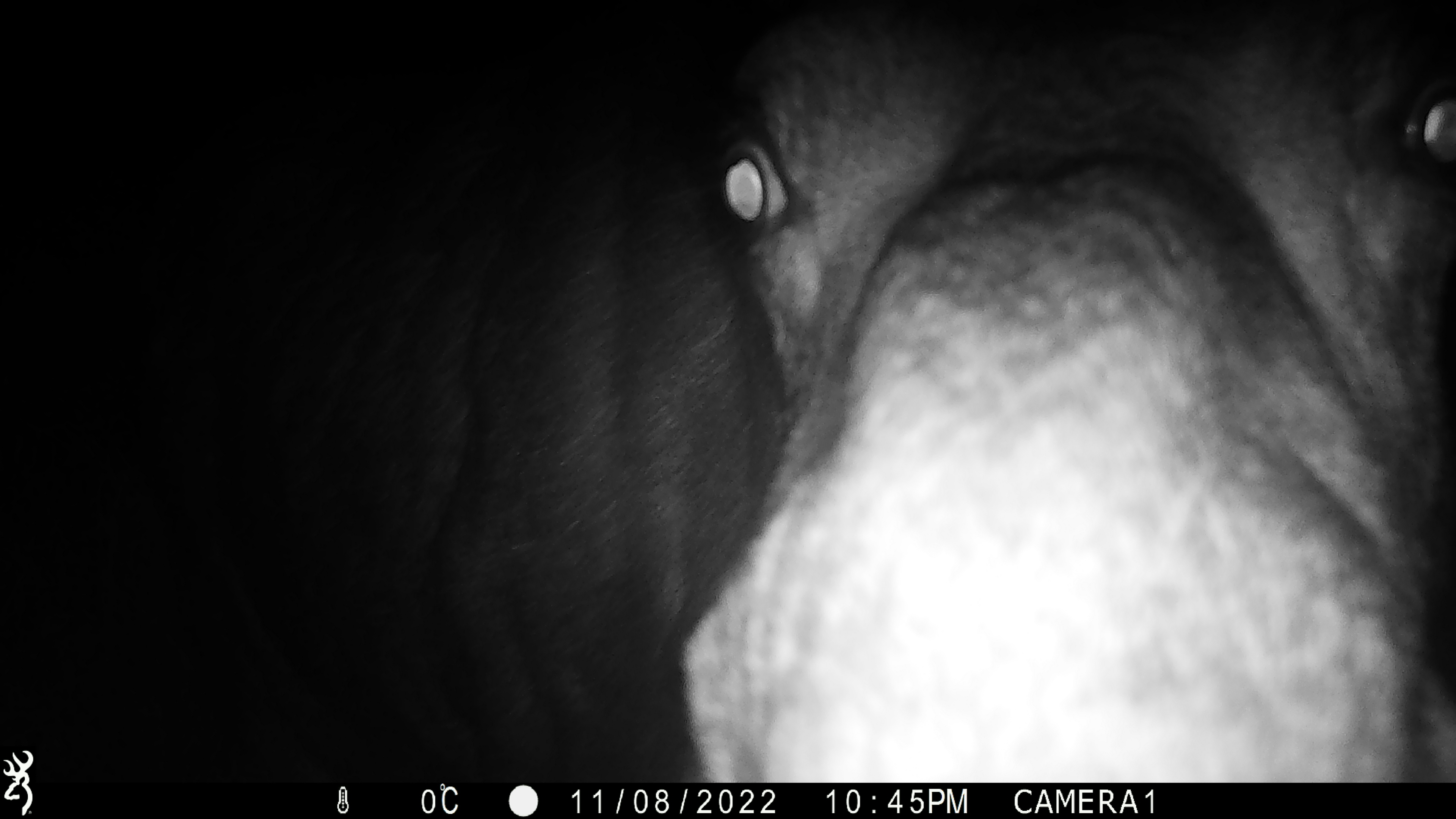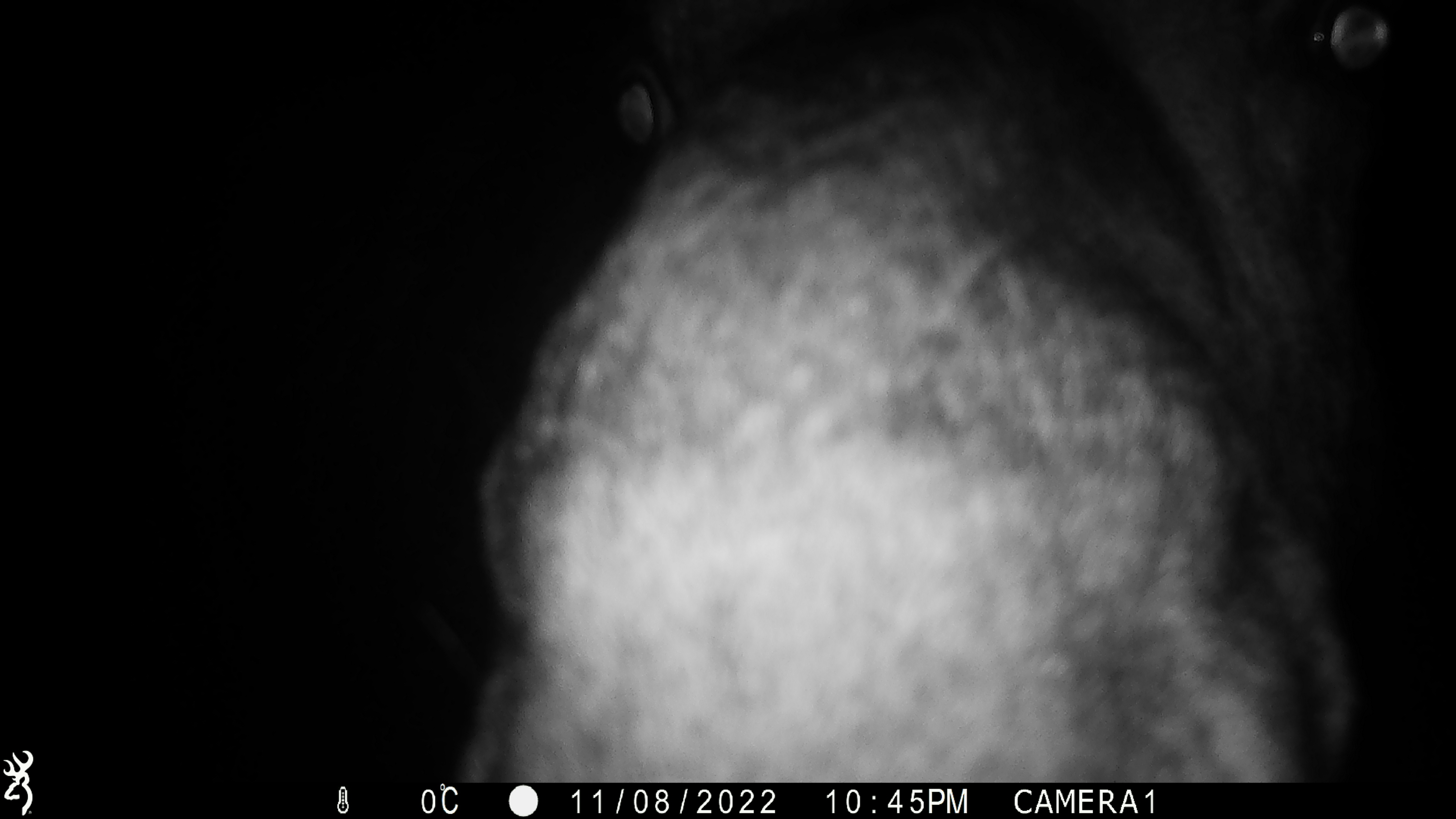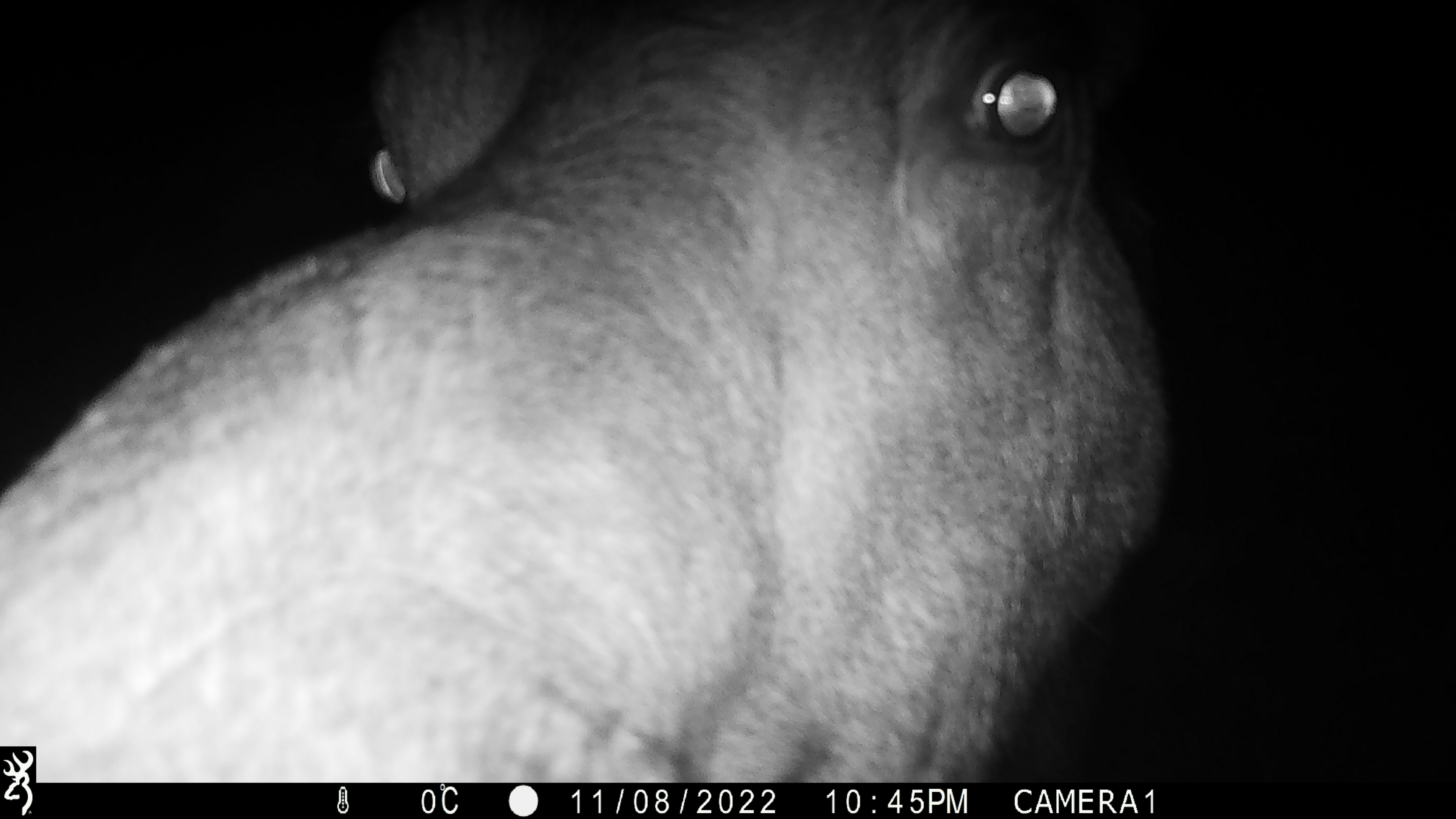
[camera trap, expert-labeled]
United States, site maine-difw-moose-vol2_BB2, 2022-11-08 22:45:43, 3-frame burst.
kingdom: Animalia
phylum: Chordata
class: Mammalia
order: Artiodactyla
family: Cervidae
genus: Alces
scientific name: Alces alces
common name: moose